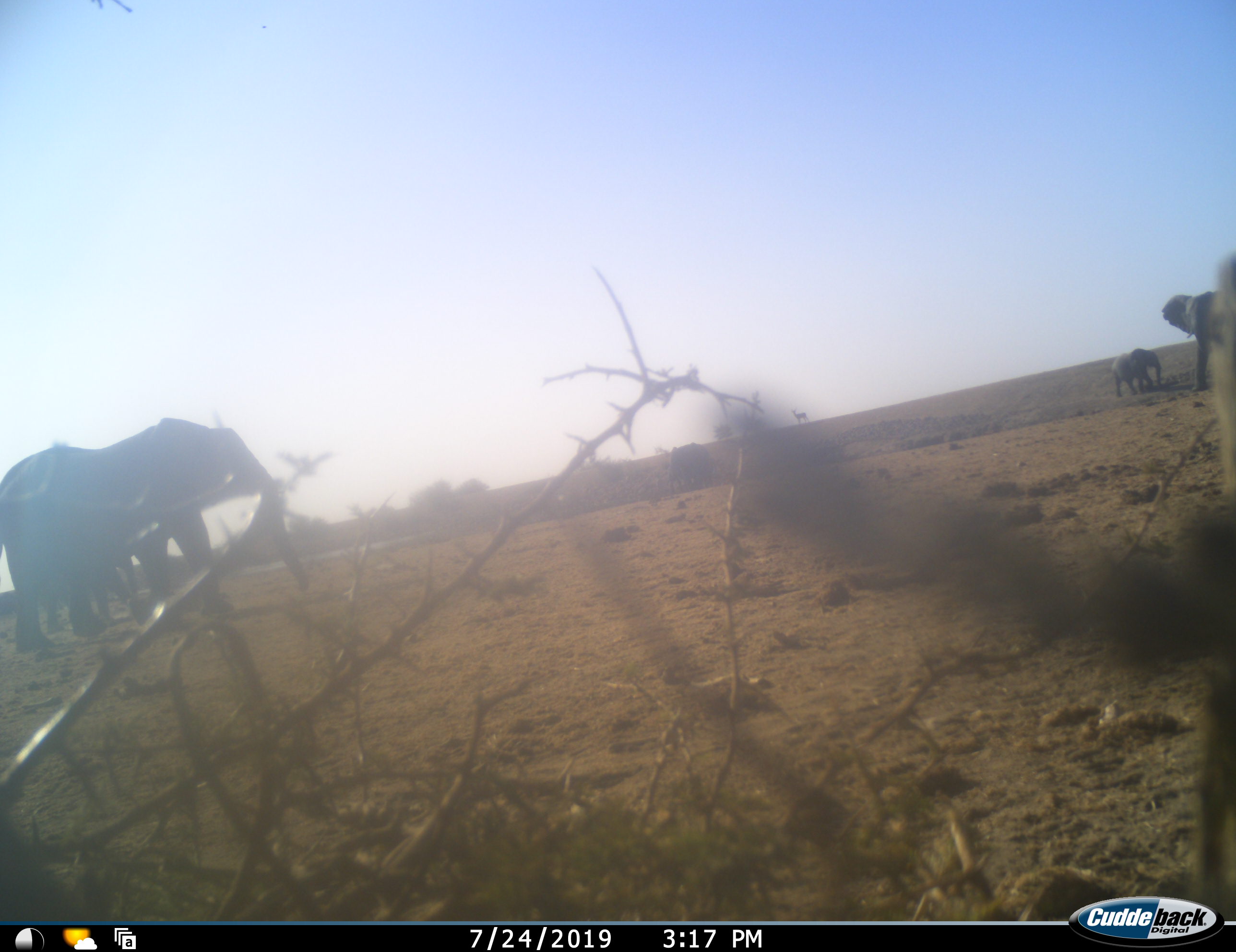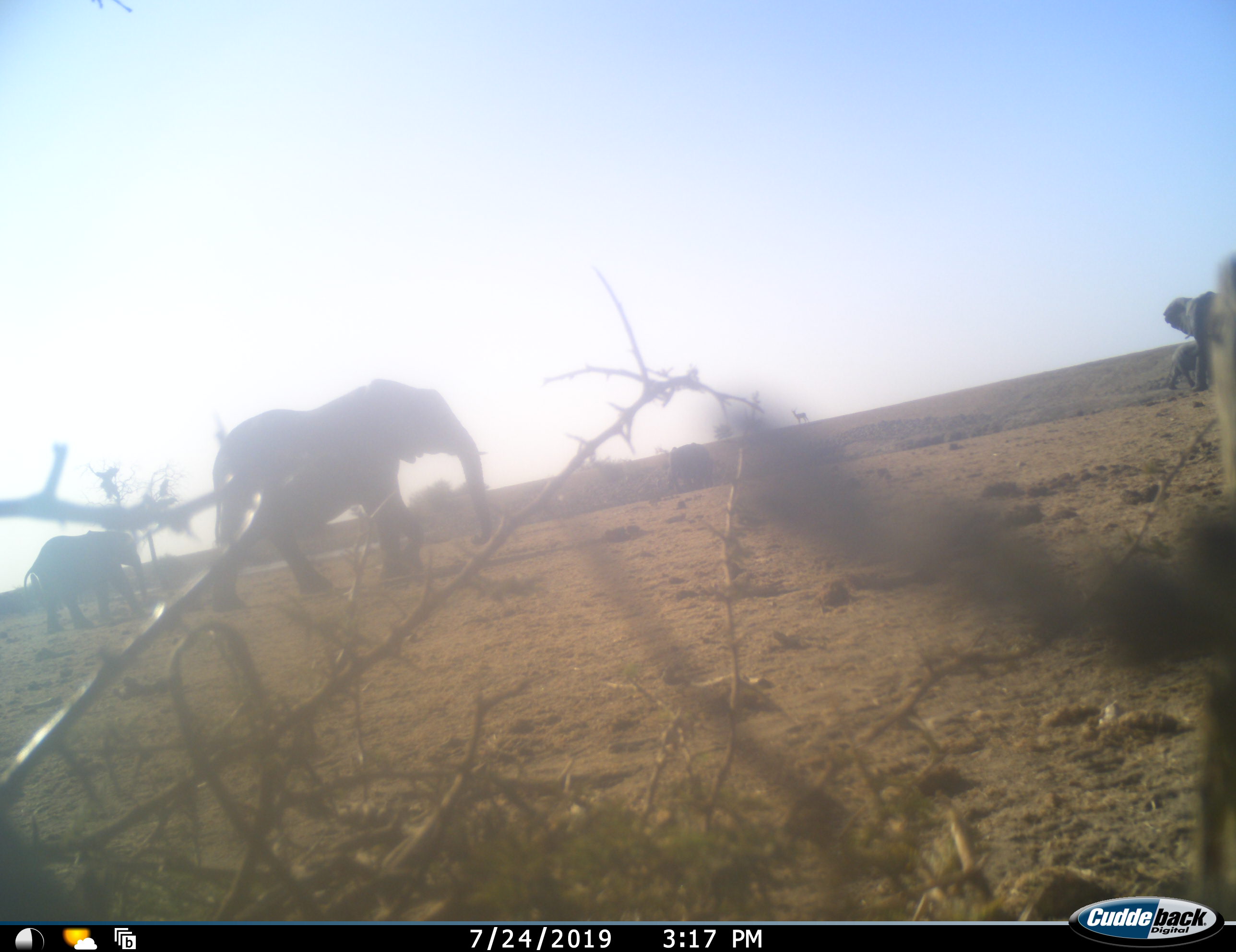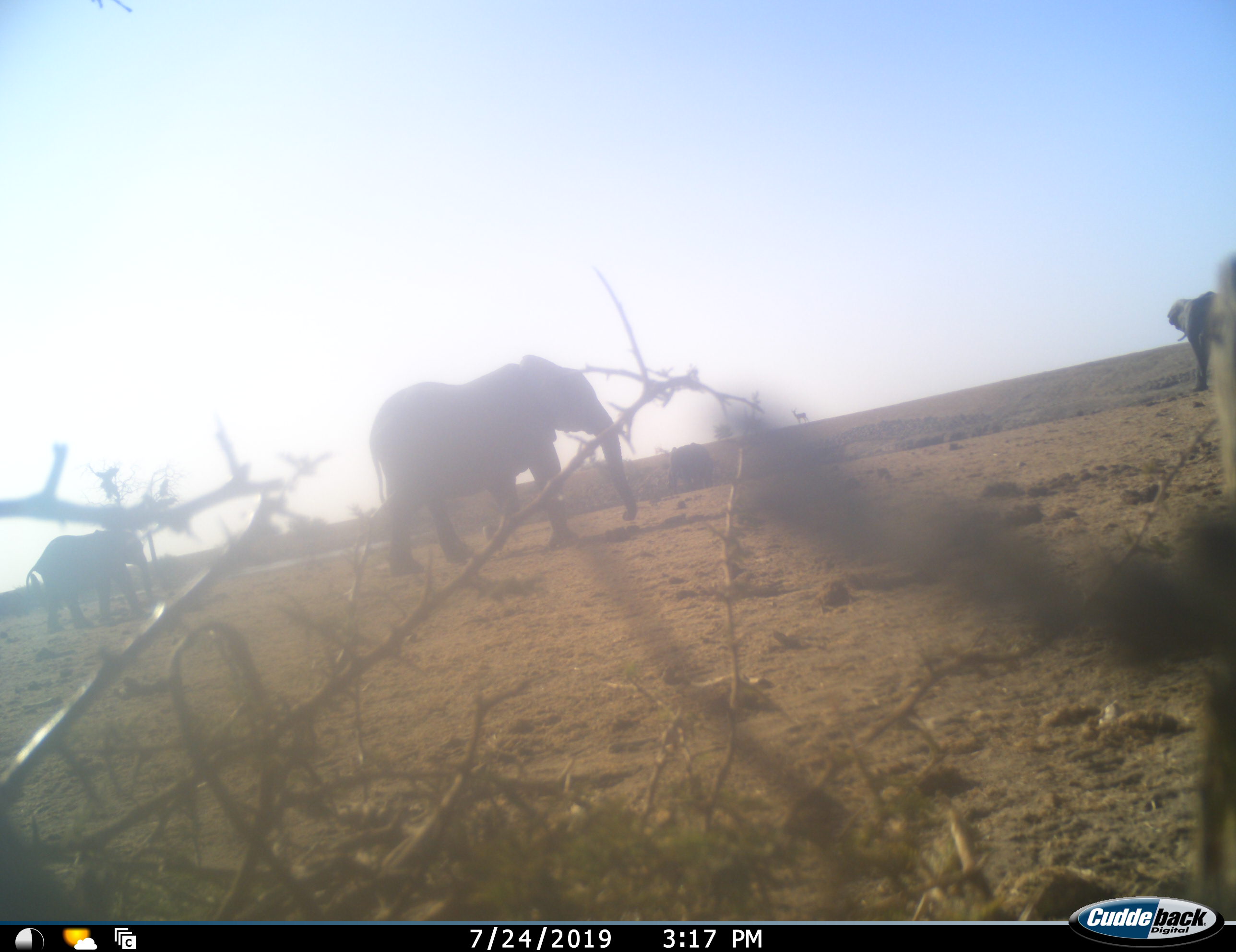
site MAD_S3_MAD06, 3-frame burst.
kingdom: Animalia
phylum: Chordata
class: Mammalia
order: Proboscidea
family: Elephantidae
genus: Loxodonta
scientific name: Loxodonta africana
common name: african bush elephant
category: elephant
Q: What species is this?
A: Elephant (african bush elephant) (Loxodonta africana).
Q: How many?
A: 4.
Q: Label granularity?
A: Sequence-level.